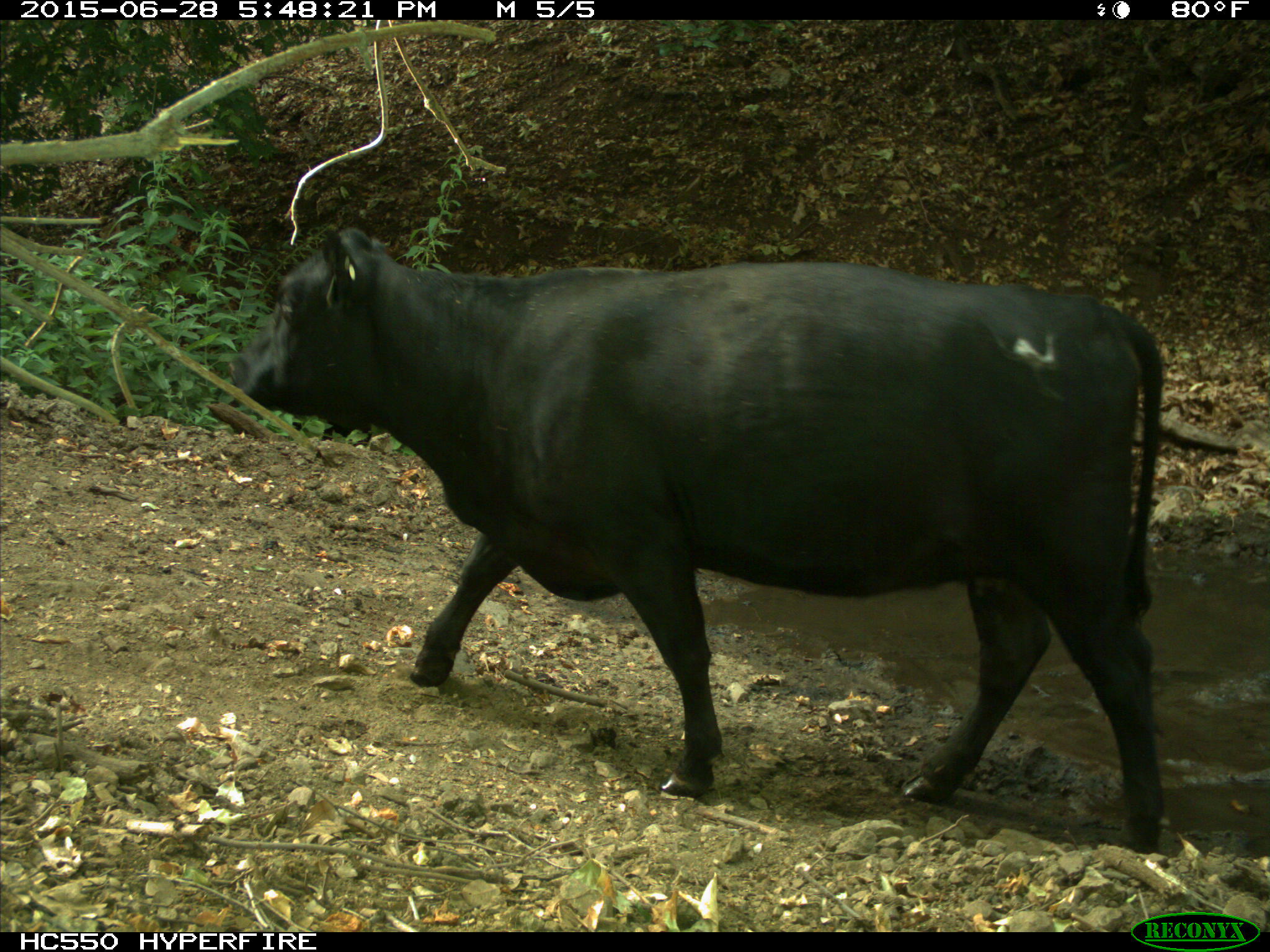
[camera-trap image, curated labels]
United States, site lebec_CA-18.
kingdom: Animalia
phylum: Chordata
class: Mammalia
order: Artiodactyla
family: Bovidae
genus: Bos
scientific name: Bos taurus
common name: domestic cow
Bos taurus (domestic cow).